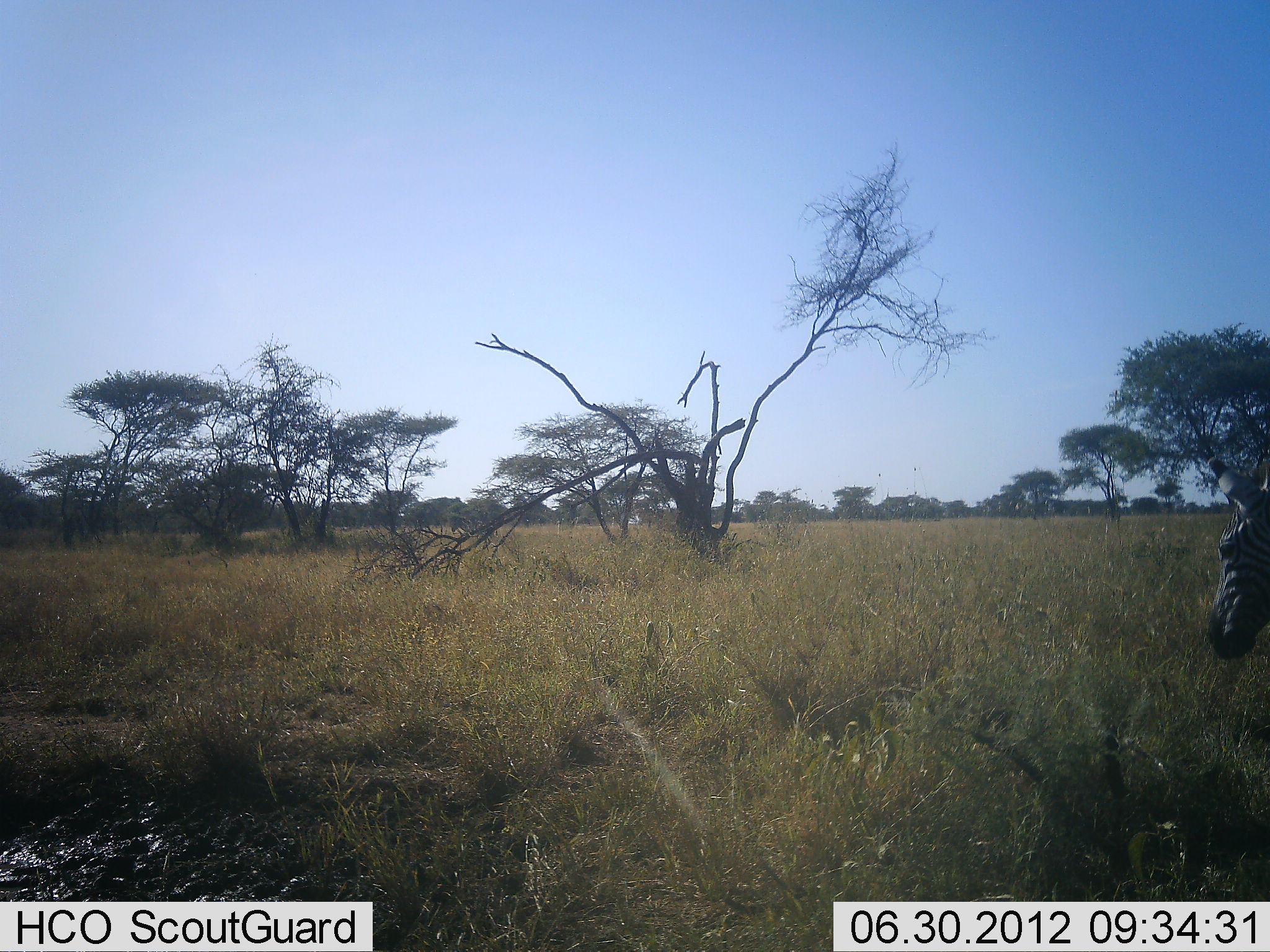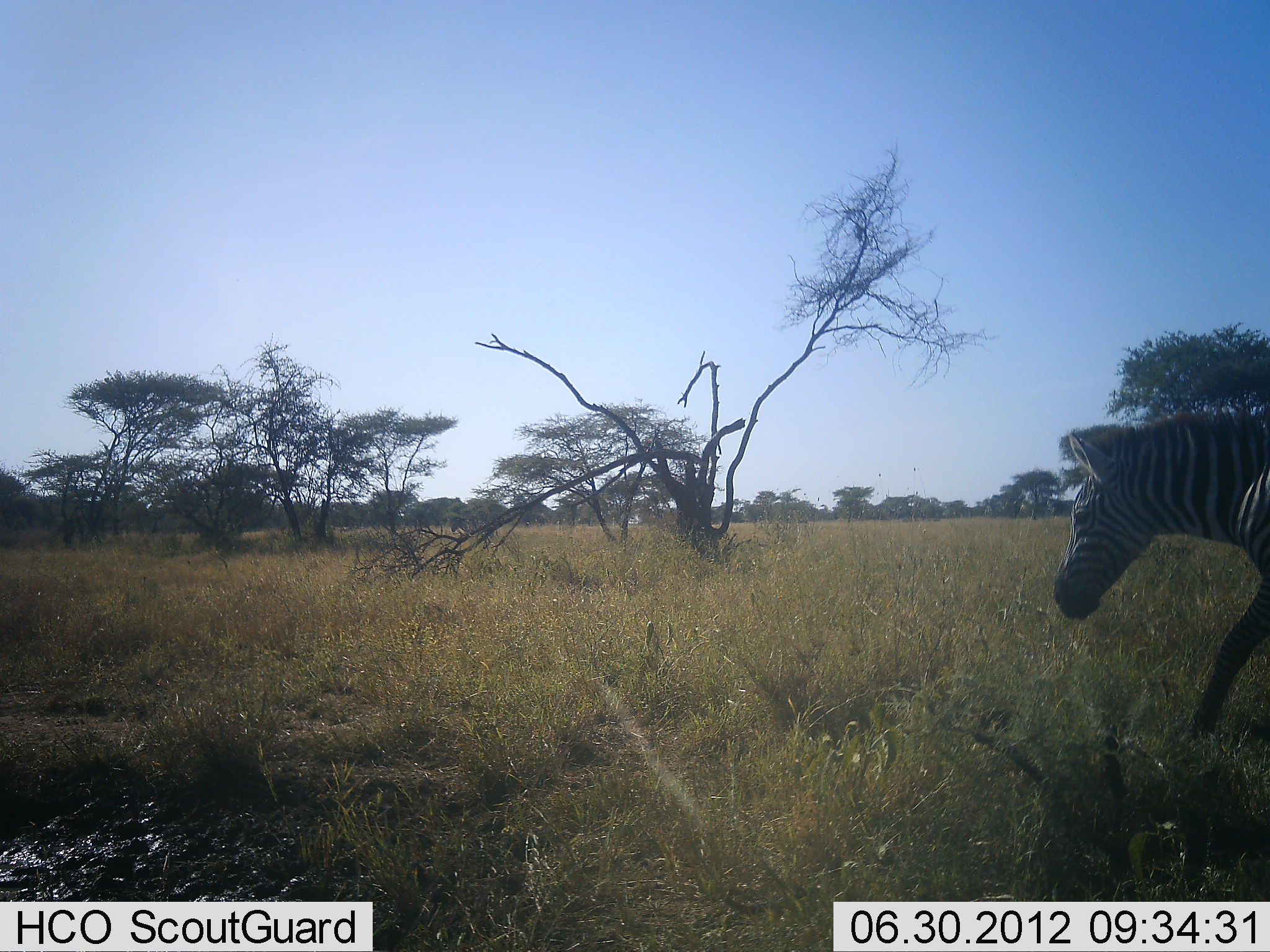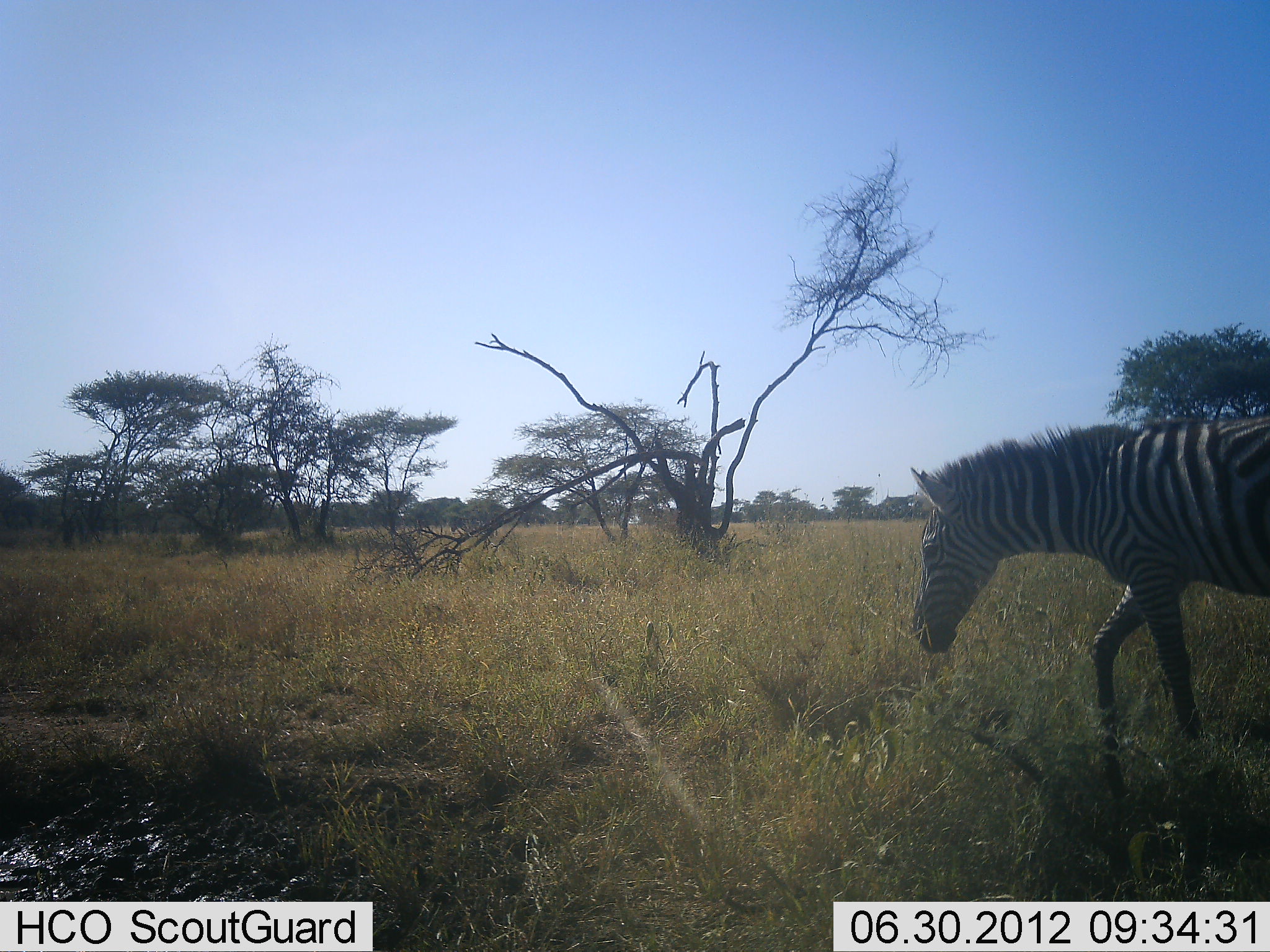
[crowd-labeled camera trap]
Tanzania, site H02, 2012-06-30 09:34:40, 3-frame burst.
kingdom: Animalia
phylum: Chordata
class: Mammalia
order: Perissodactyla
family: Equidae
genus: Equus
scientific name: Equus quagga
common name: plains zebra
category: zebra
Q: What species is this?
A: Zebra (plains zebra) (Equus quagga).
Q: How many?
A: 1.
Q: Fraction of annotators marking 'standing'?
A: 0%.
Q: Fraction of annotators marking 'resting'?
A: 0%.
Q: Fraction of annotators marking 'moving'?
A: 100%.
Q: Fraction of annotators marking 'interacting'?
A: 0%.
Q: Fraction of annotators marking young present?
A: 0%.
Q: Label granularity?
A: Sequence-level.